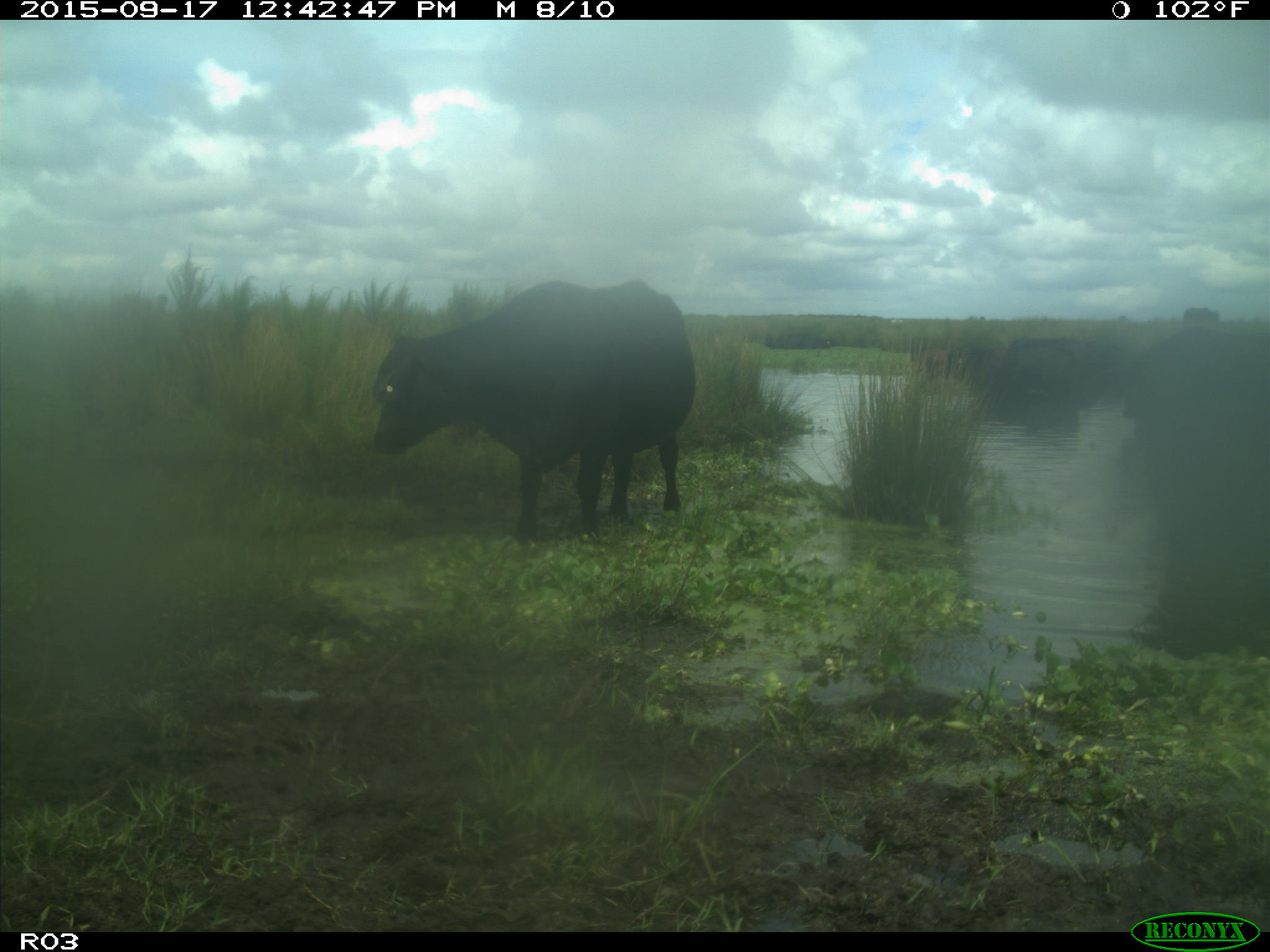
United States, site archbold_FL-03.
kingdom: Animalia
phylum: Chordata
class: Mammalia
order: Artiodactyla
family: Bovidae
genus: Bos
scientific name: Bos taurus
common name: domestic cow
Bos taurus (domestic cow).